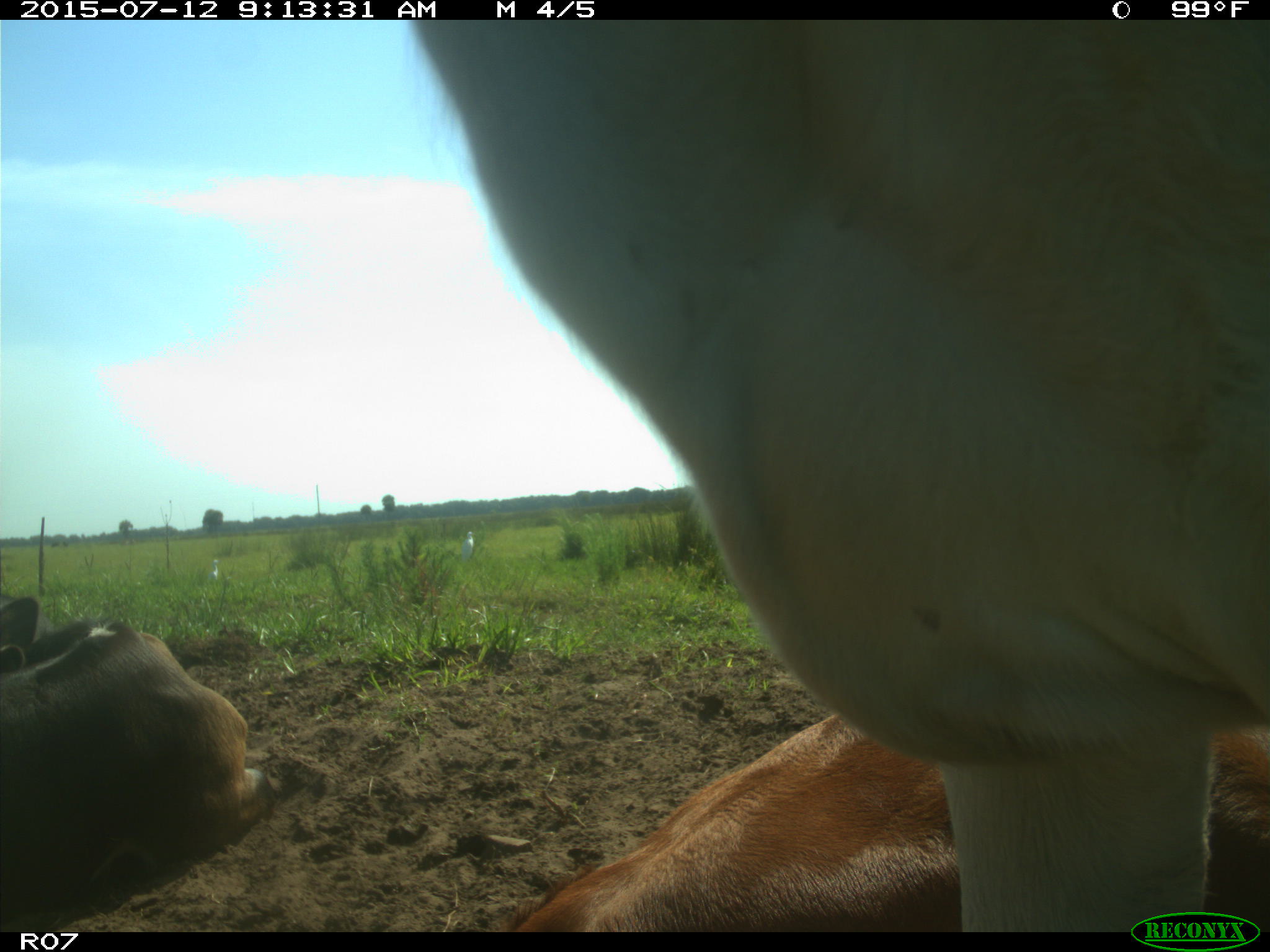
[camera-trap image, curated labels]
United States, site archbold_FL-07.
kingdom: Animalia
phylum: Chordata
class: Mammalia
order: Artiodactyla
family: Bovidae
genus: Bos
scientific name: Bos taurus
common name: domestic cow